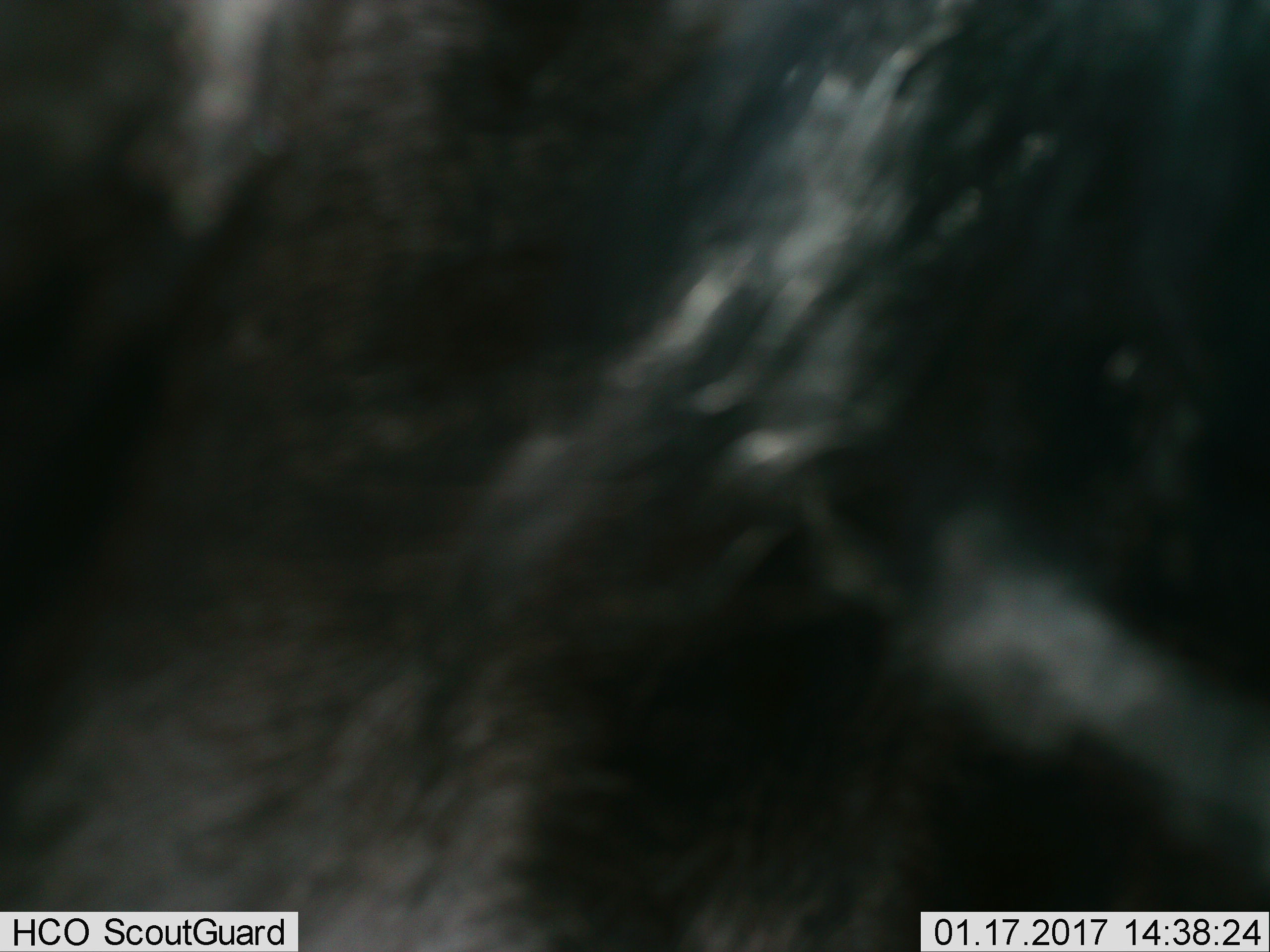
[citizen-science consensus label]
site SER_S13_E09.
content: unidentified animal